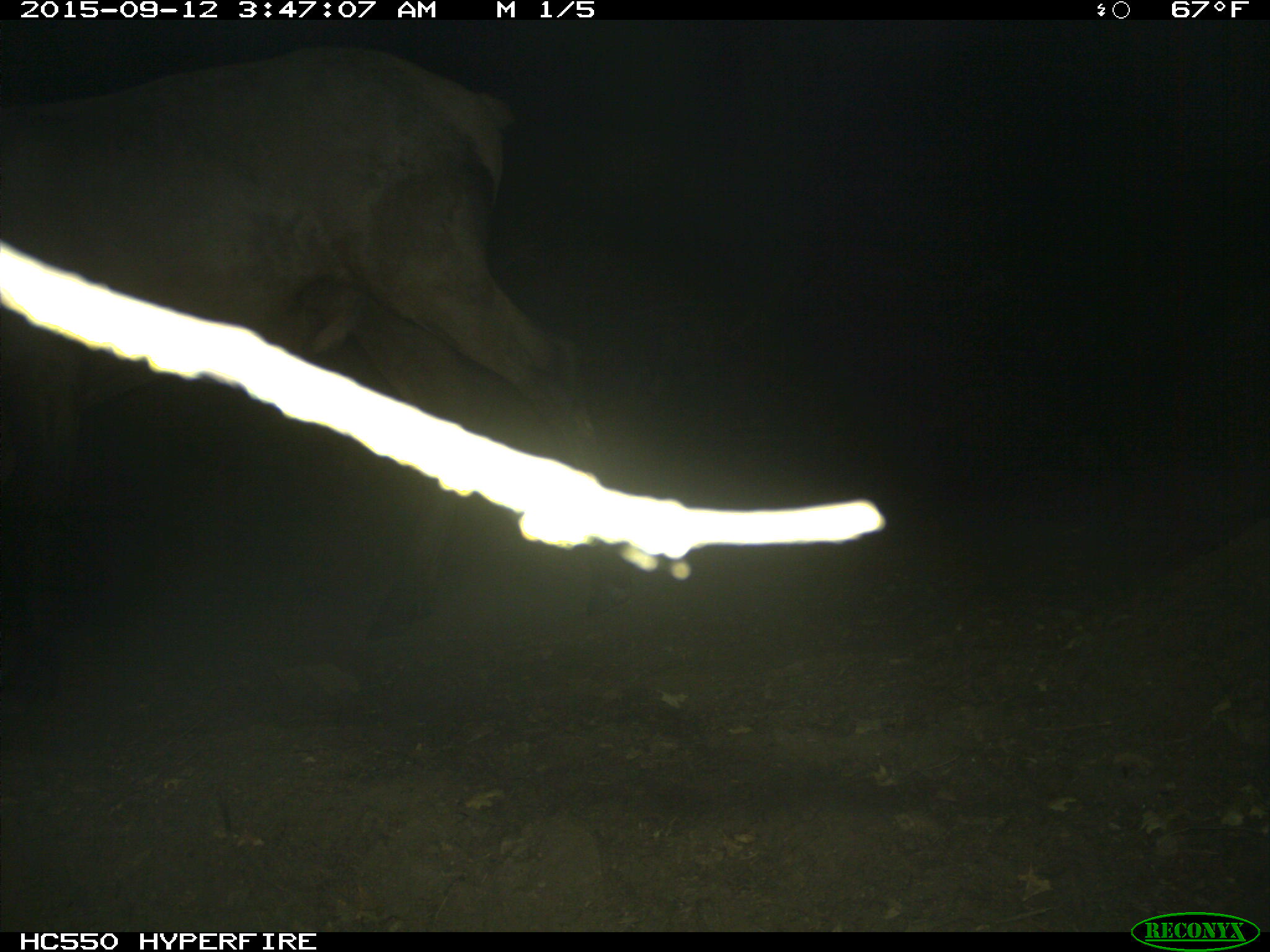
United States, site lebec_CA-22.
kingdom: Animalia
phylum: Chordata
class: Mammalia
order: Artiodactyla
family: Cervidae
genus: Cervus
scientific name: Cervus canadensis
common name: elk